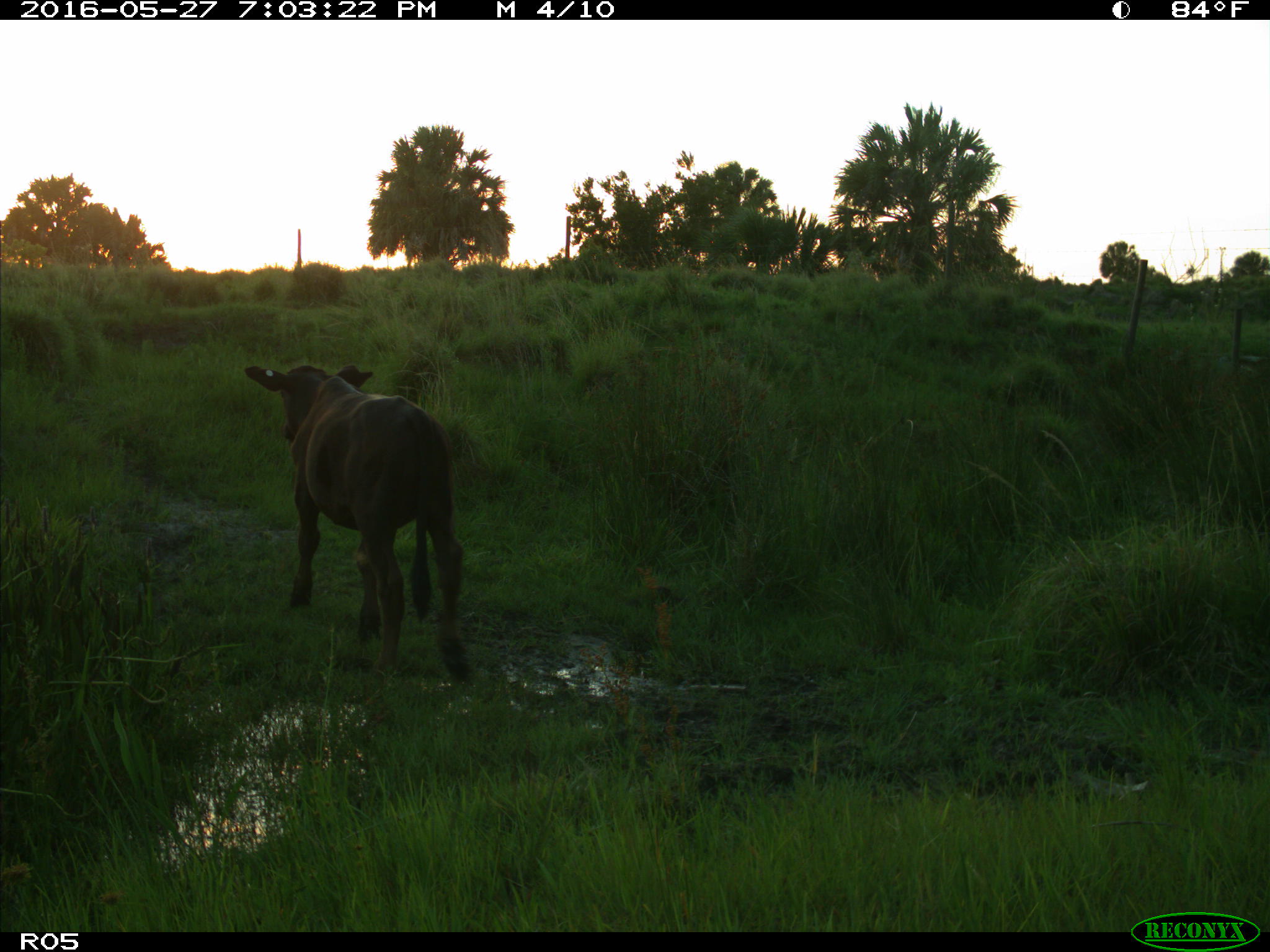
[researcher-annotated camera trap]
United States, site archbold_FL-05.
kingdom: Animalia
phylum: Chordata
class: Mammalia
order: Artiodactyla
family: Bovidae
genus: Bos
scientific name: Bos taurus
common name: domestic cow